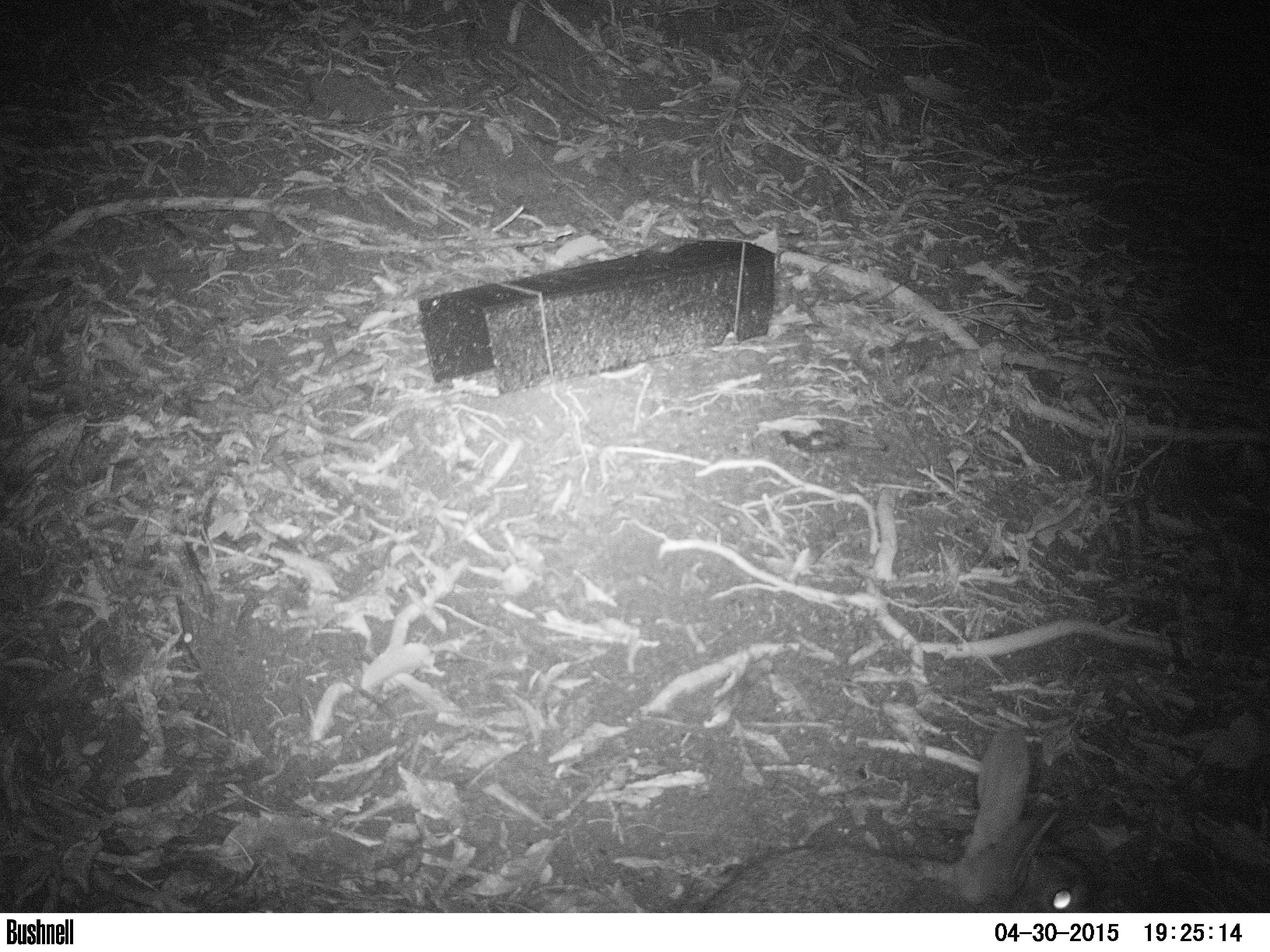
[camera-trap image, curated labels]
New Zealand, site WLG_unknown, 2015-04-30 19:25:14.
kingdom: Animalia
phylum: Chordata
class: Mammalia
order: Lagomorpha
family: Leporidae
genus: Oryctolagus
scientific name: Oryctolagus cuniculus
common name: european rabbit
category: rabbit